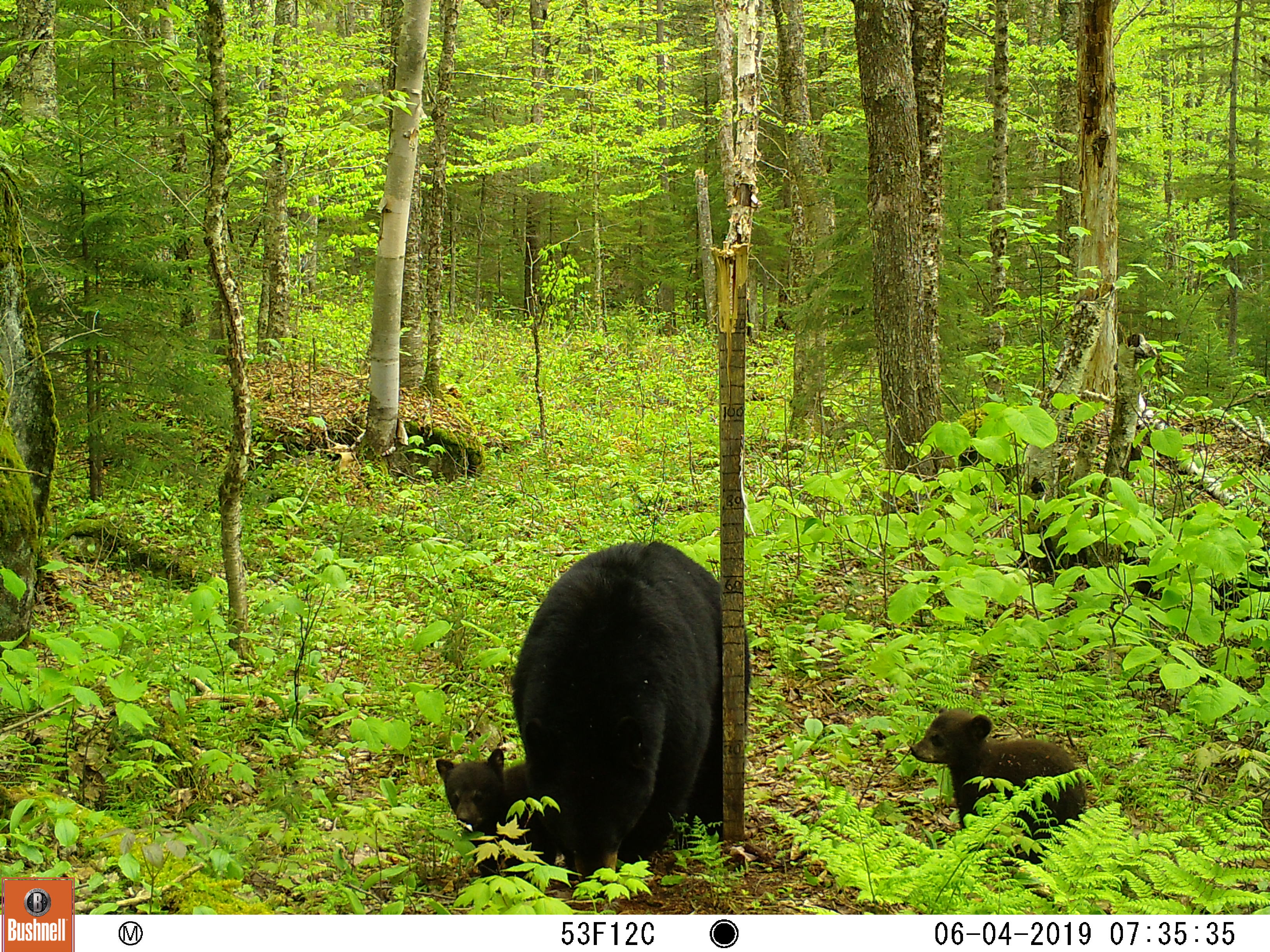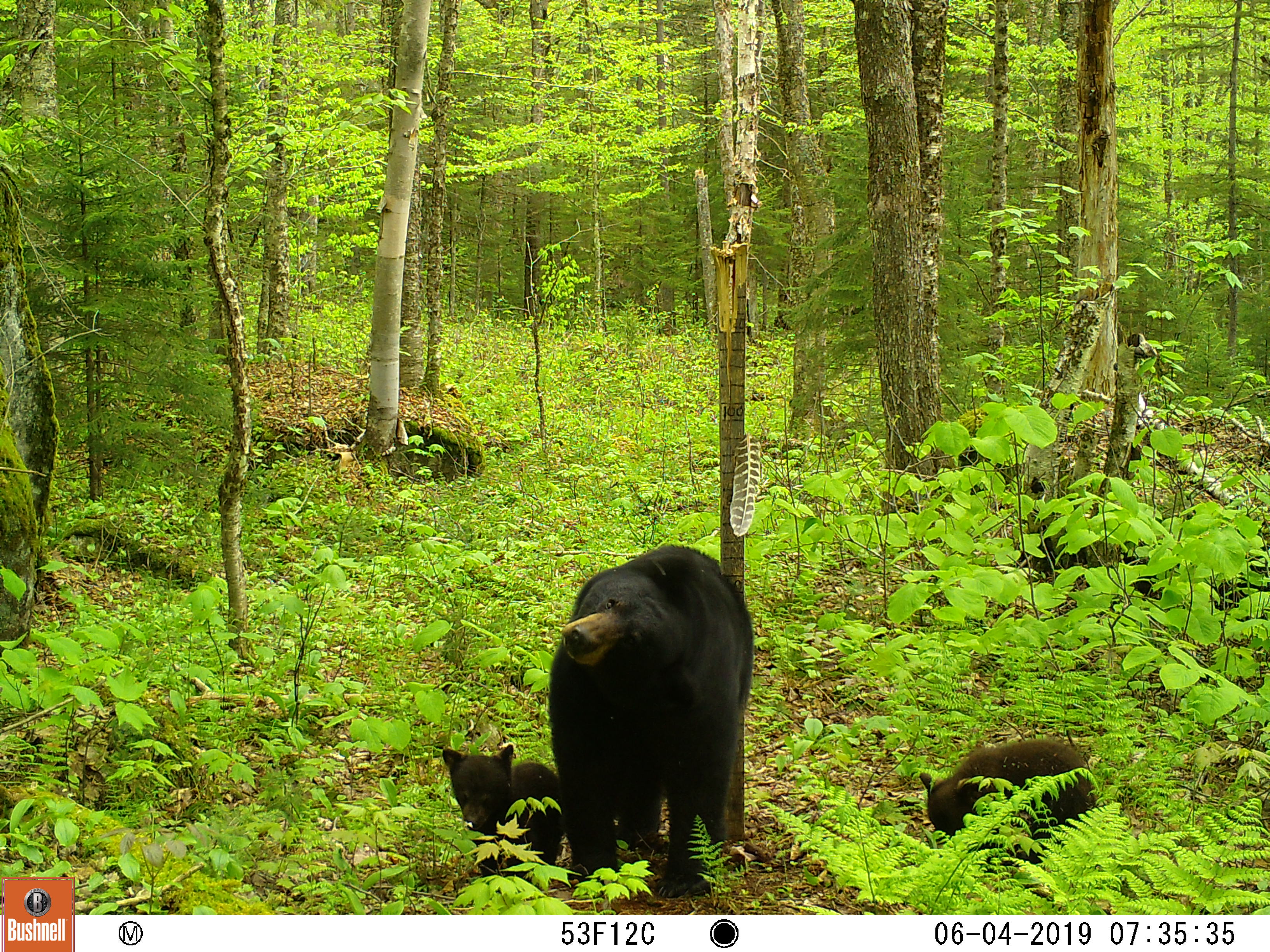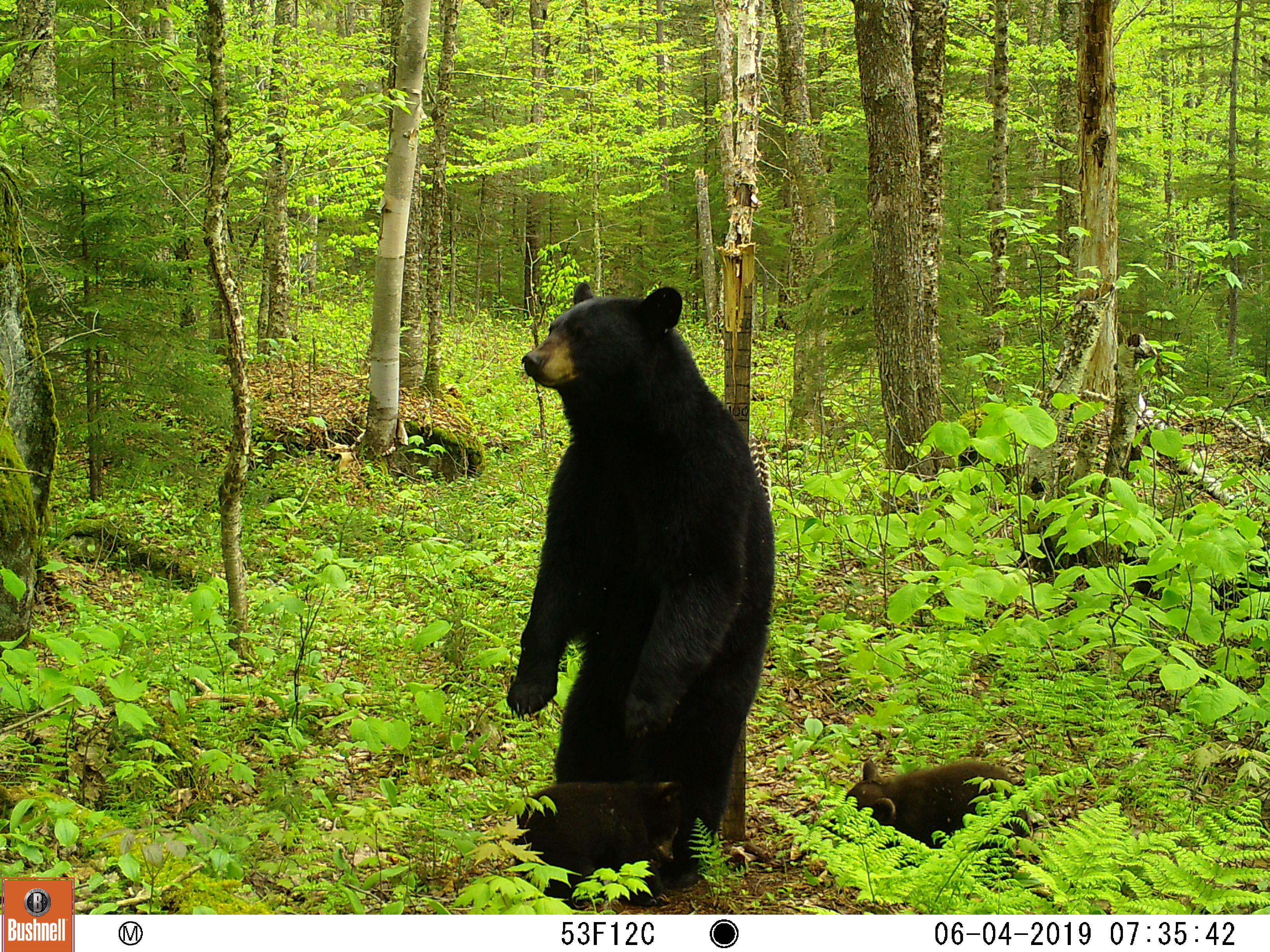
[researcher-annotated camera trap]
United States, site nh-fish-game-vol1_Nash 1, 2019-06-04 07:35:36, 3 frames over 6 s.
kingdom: Animalia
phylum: Chordata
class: Mammalia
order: Carnivora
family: Ursidae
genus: Ursus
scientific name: Ursus americanus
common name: black bear